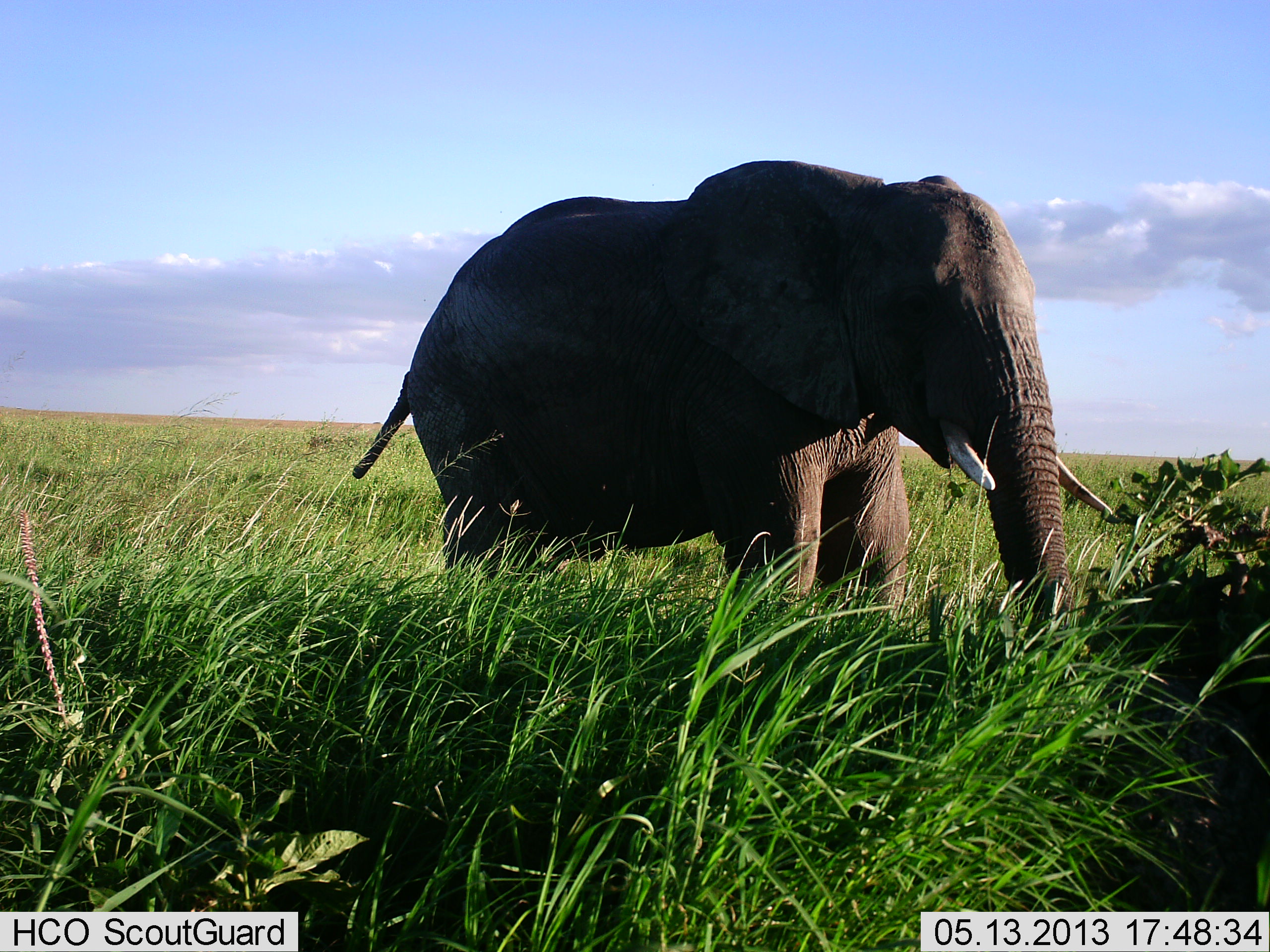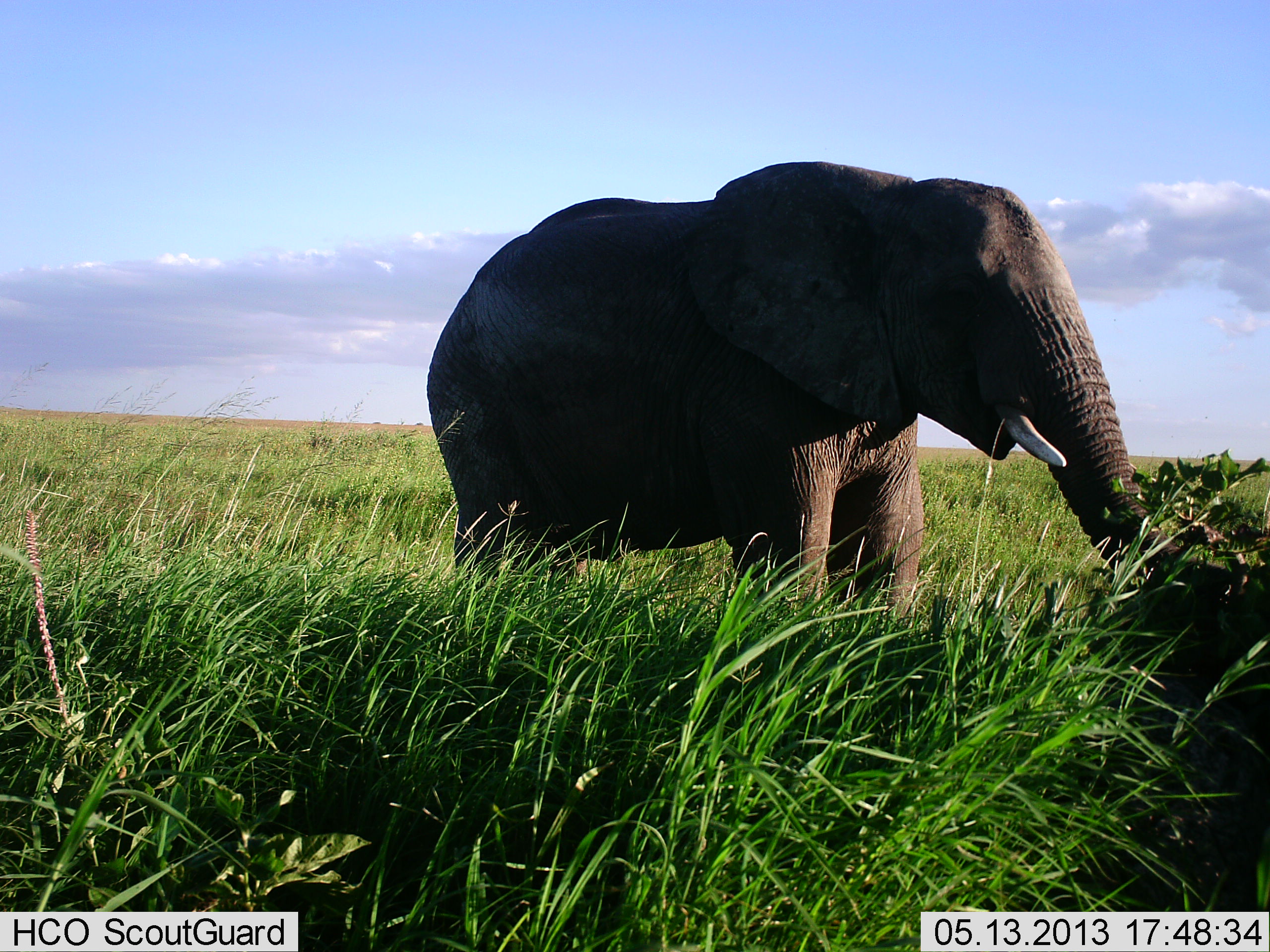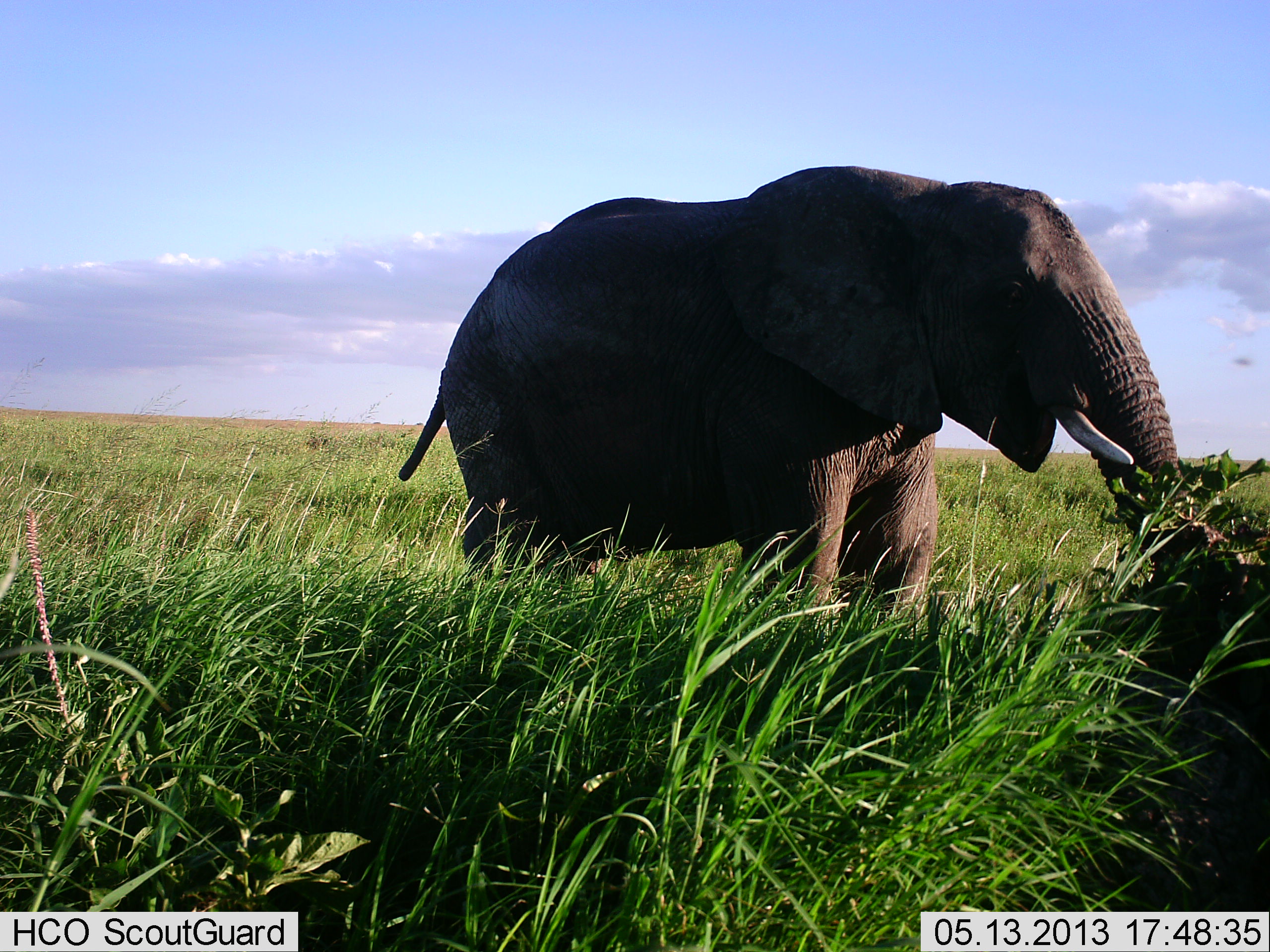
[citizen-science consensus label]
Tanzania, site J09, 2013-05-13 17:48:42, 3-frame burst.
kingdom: Animalia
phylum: Chordata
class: Mammalia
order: Proboscidea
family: Elephantidae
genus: Loxodonta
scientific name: Loxodonta africana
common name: african bush elephant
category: elephant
Elephant (african bush elephant) (Loxodonta africana), count 1. Behavior (volunteer vote fractions): standing 54%, resting 0%, moving 12%, interacting 0%. Young present (vote fraction): 5%. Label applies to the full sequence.